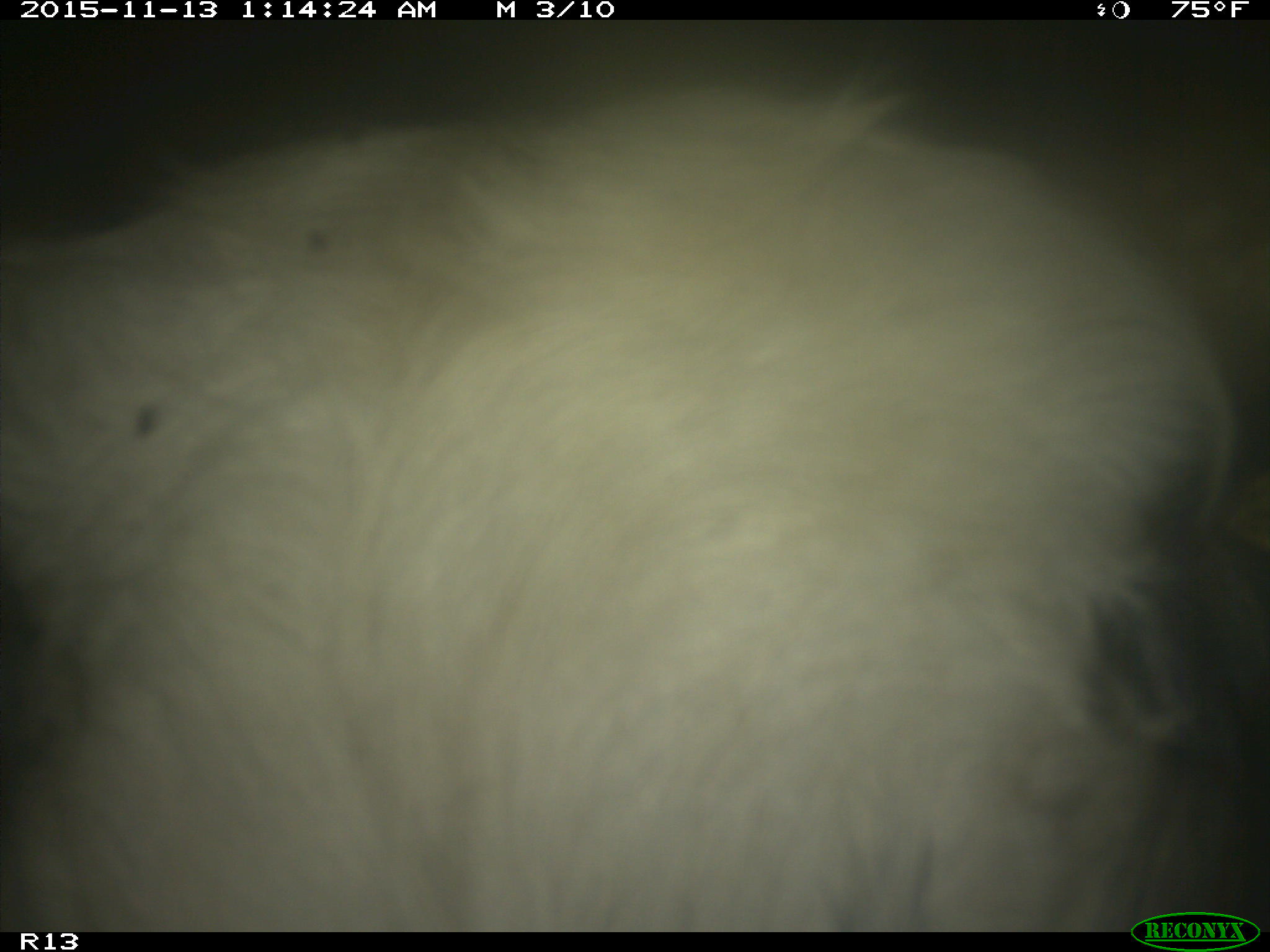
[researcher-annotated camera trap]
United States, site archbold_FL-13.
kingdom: Animalia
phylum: Chordata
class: Mammalia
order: Artiodactyla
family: Bovidae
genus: Bos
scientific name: Bos taurus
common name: domestic cow